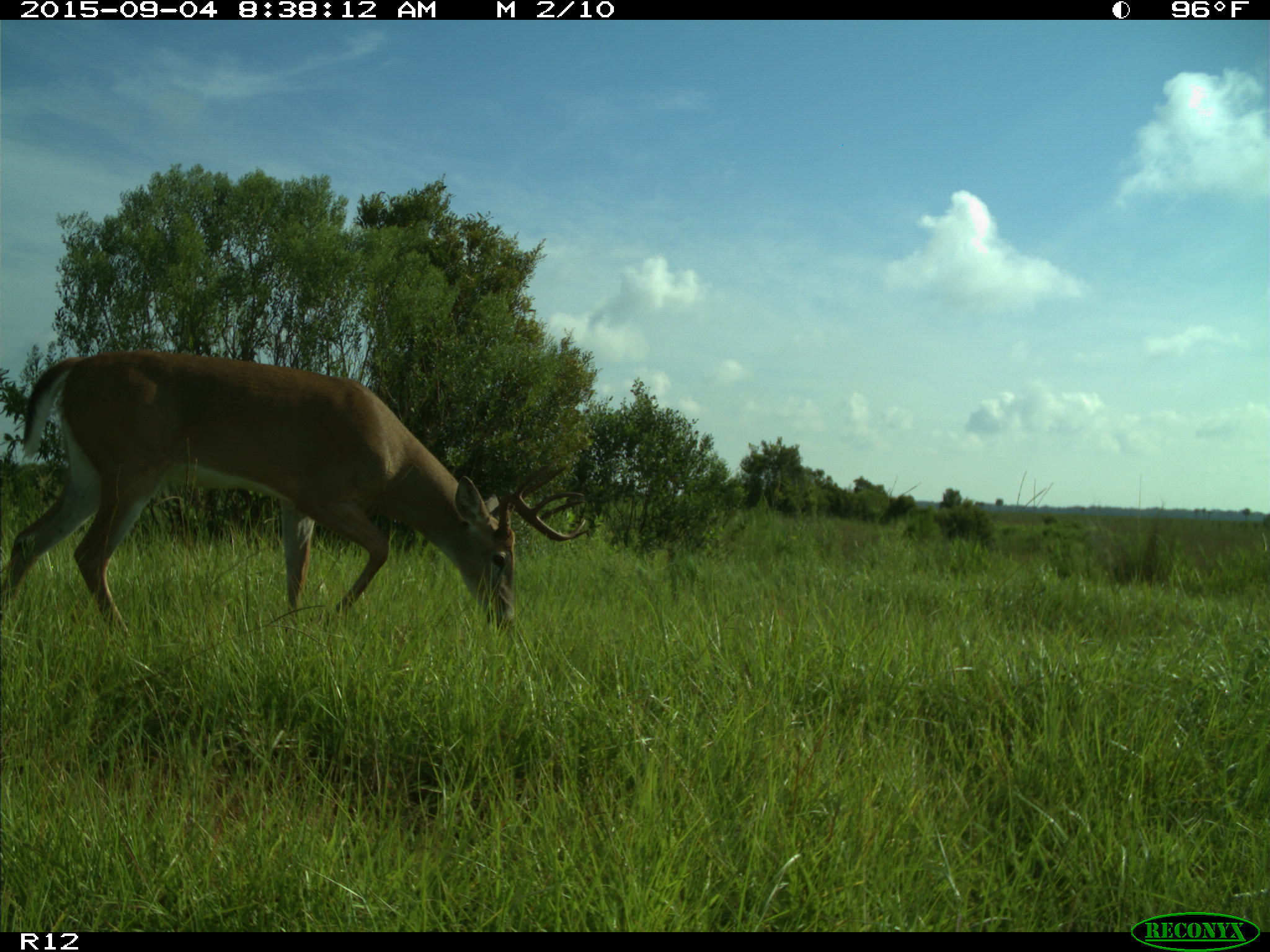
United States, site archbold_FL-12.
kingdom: Animalia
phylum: Chordata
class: Mammalia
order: Artiodactyla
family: Cervidae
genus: Odocoileus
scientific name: Odocoileus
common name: deer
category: unidentified deer